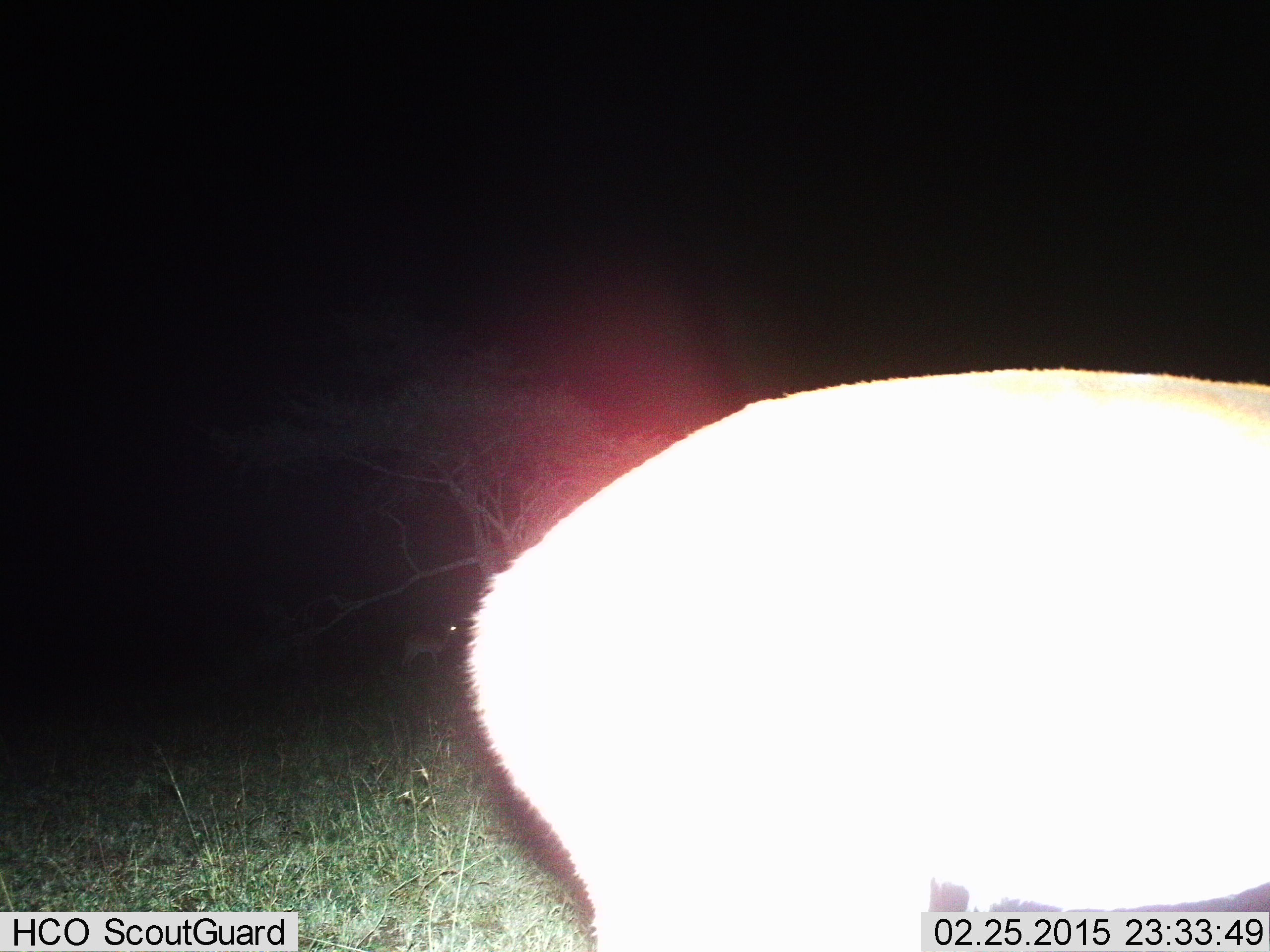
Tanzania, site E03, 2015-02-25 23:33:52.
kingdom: Animalia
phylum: Chordata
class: Mammalia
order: Artiodactyla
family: Bovidae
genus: Nanger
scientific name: Nanger granti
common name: grant's gazelle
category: gazellegrants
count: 1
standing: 75%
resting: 0%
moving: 25%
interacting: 0%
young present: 0%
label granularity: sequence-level